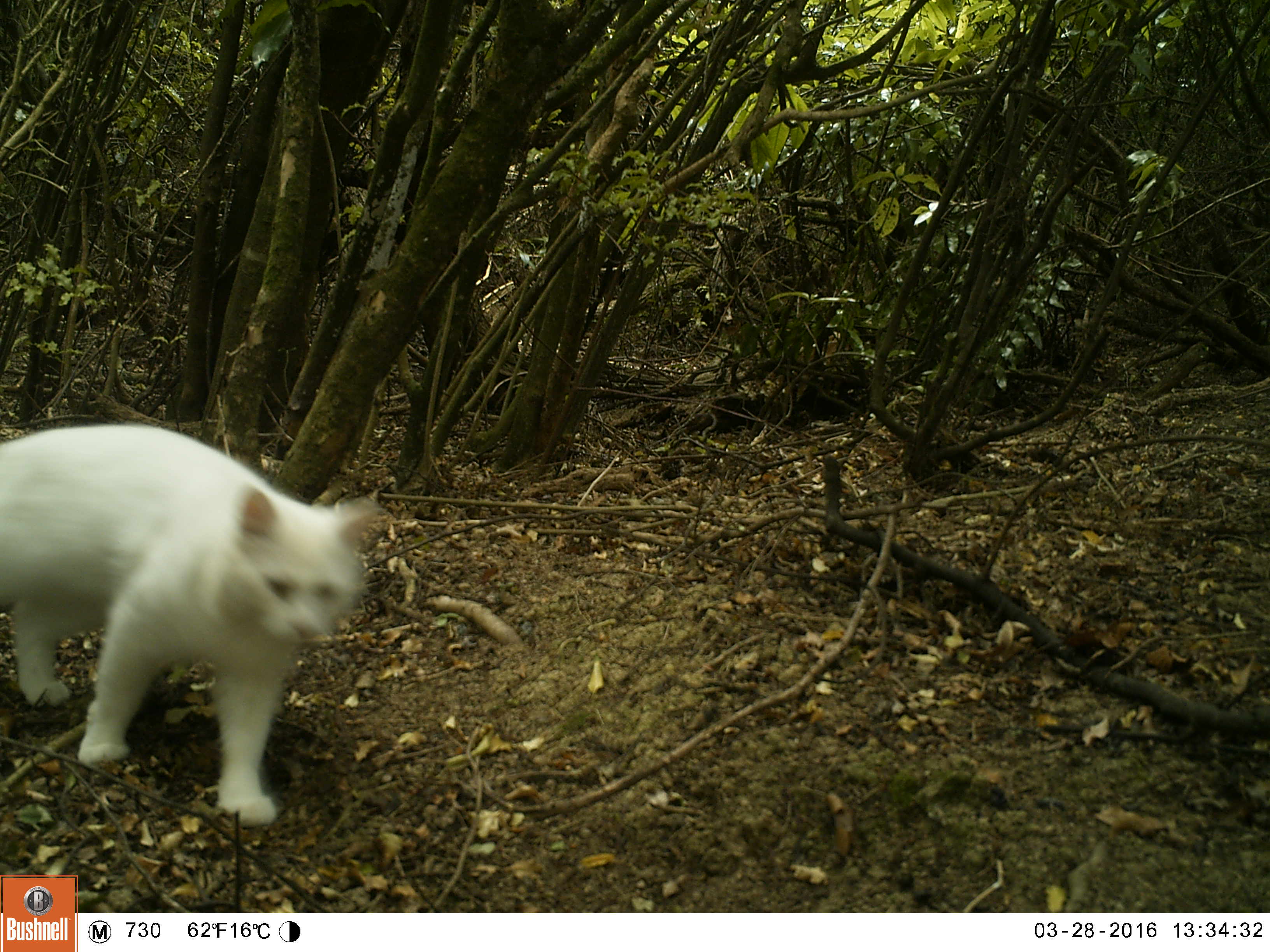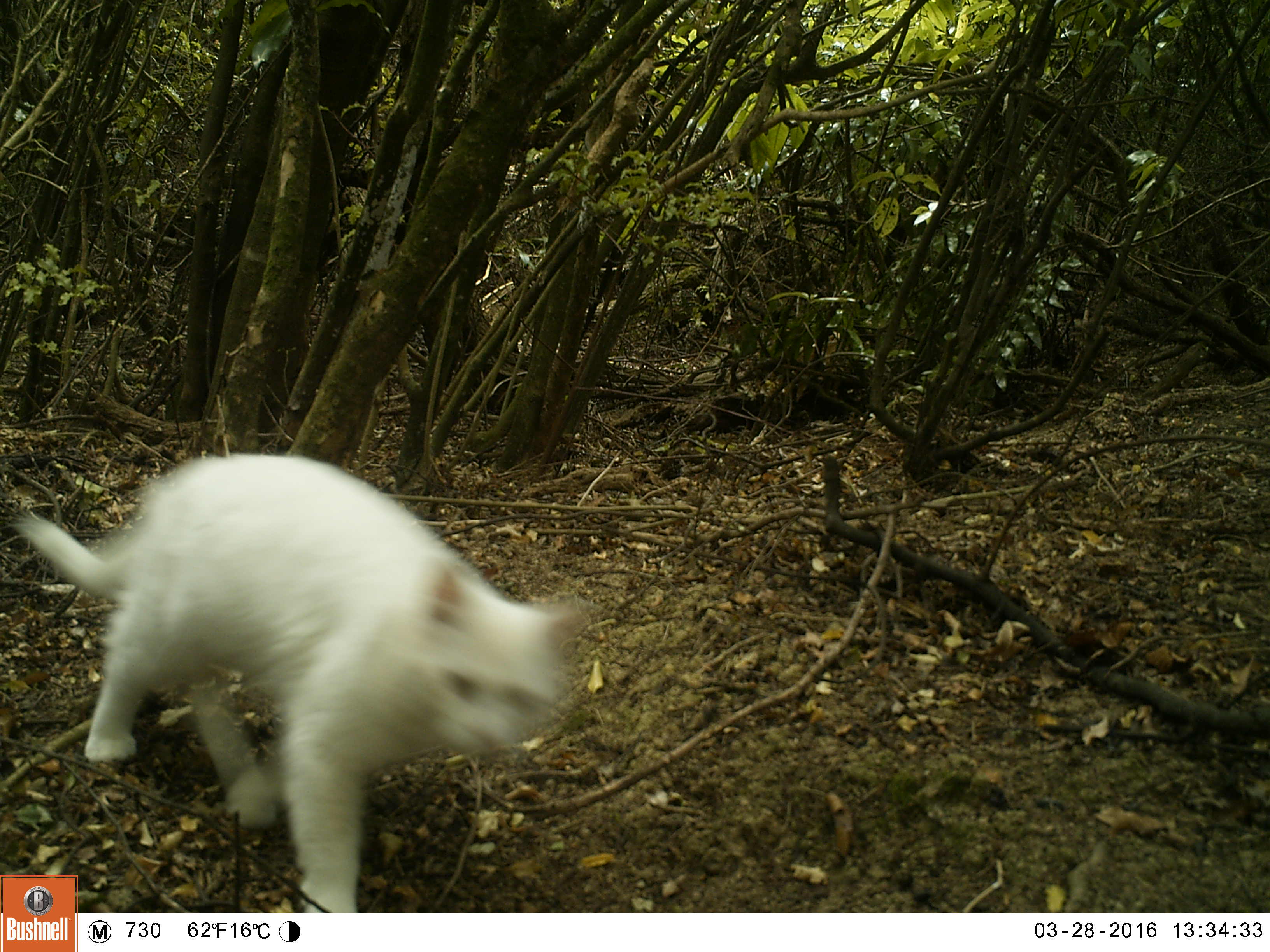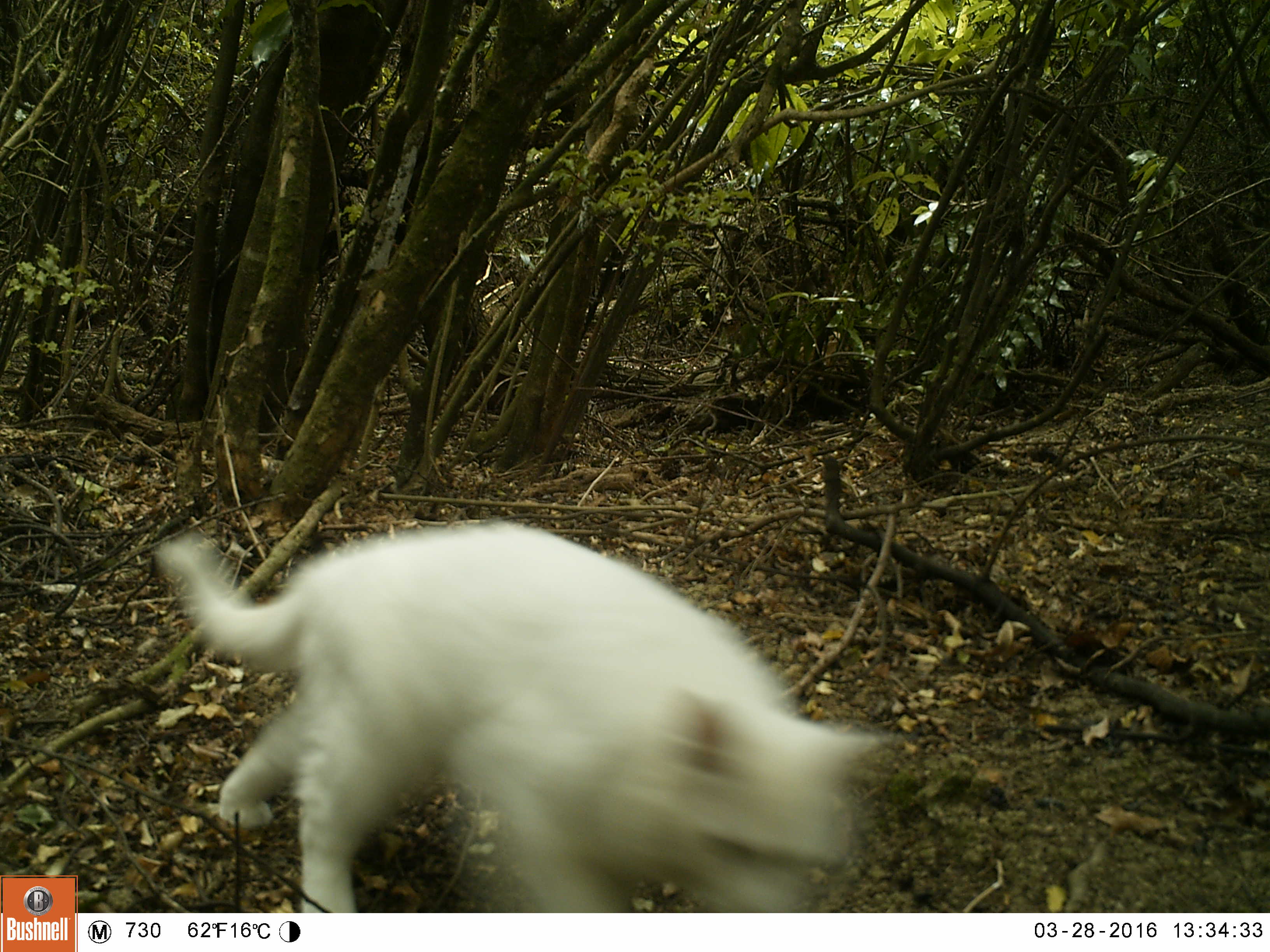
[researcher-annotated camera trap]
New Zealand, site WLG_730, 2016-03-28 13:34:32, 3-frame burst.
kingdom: Animalia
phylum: Chordata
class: Mammalia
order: Carnivora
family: Felidae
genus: Felis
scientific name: Felis catus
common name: domestic cat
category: cat